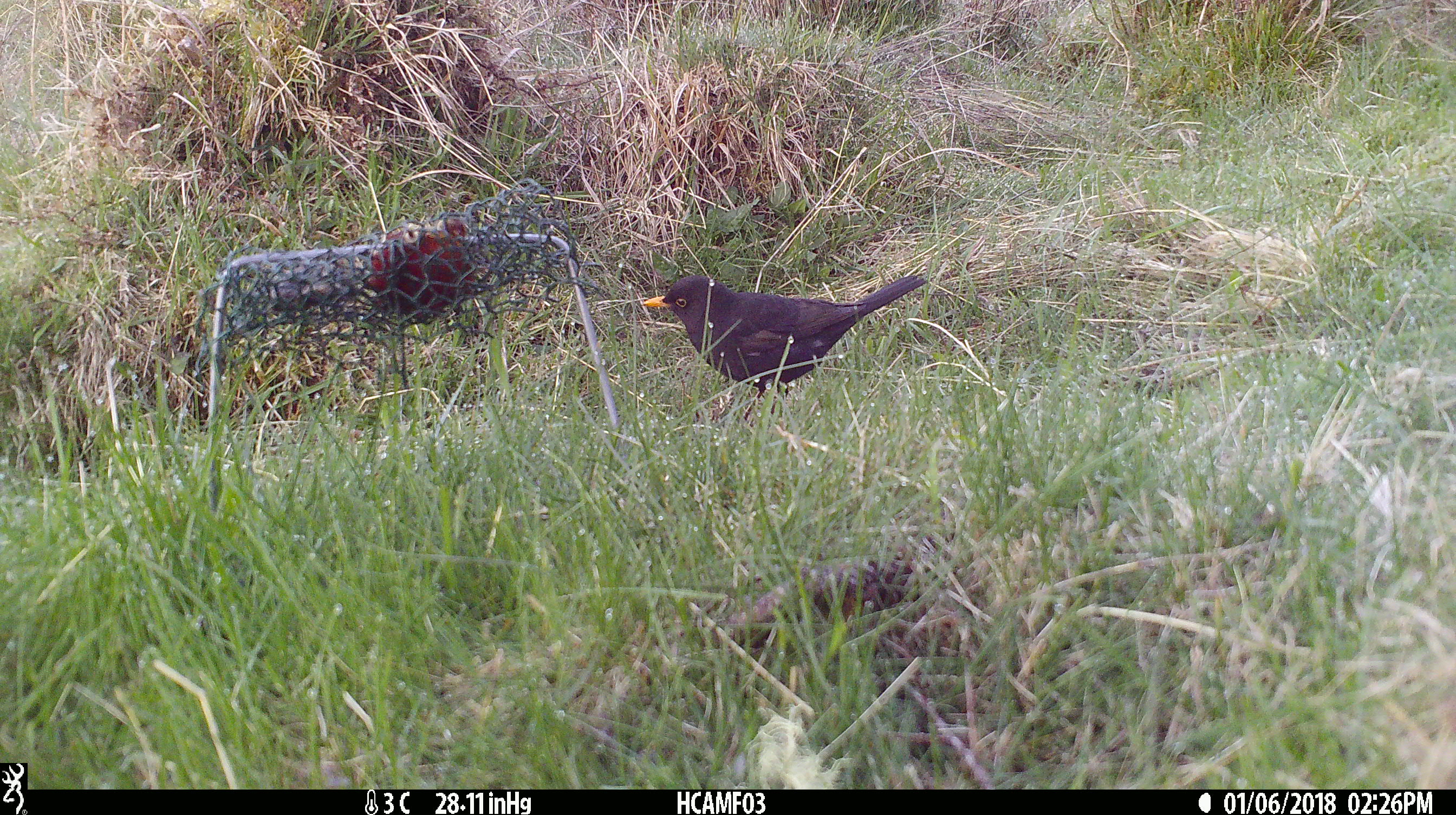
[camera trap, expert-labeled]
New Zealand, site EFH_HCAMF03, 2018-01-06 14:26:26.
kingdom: Animalia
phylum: Chordata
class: Aves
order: Passeriformes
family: Turdidae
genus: Turdus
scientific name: Turdus merula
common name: eurasian blackbird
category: blackbird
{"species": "blackbird (eurasian blackbird) (Turdus merula)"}